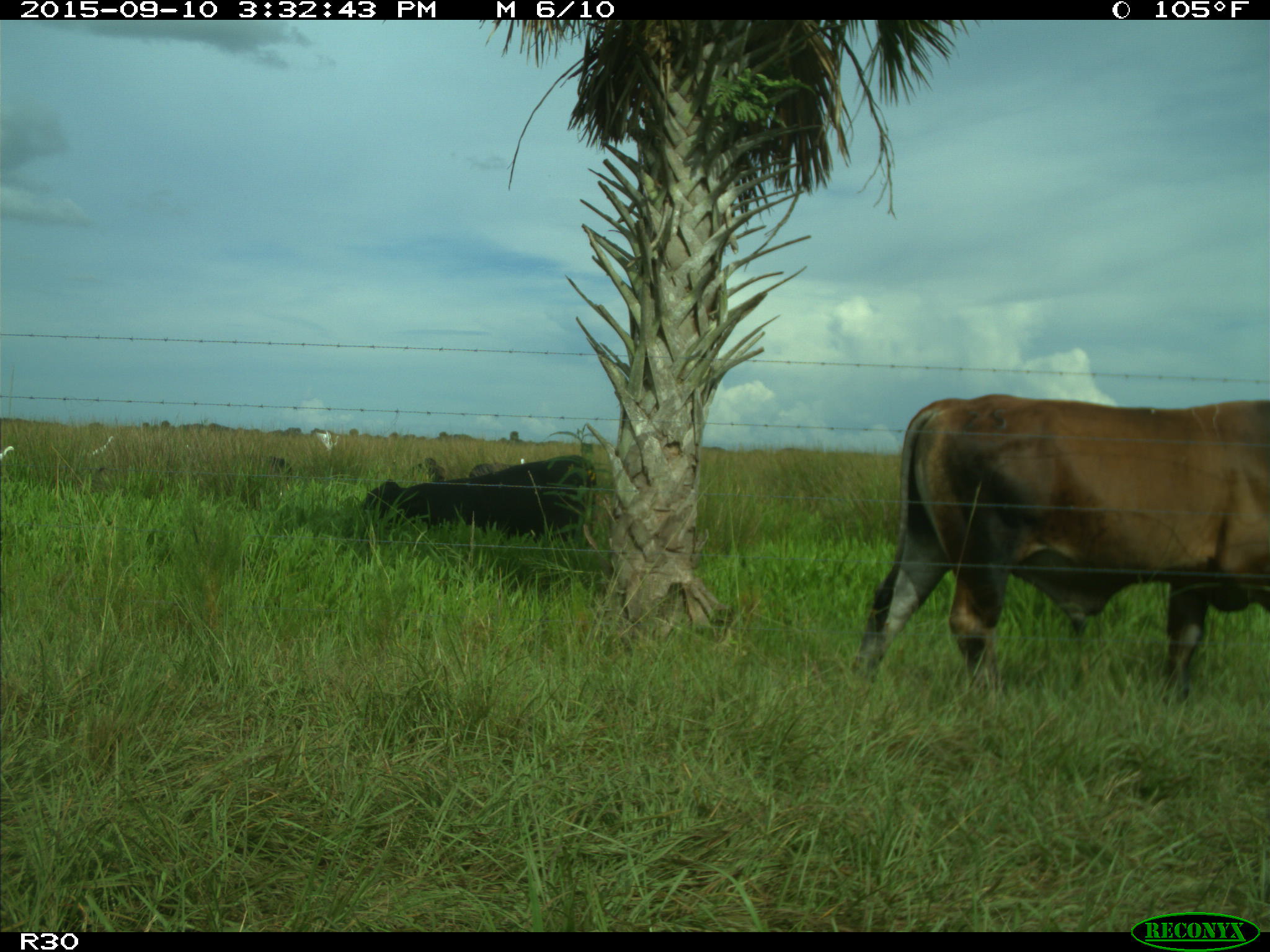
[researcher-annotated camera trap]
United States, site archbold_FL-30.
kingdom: Animalia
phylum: Chordata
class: Mammalia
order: Artiodactyla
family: Bovidae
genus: Bos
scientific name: Bos taurus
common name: domestic cow